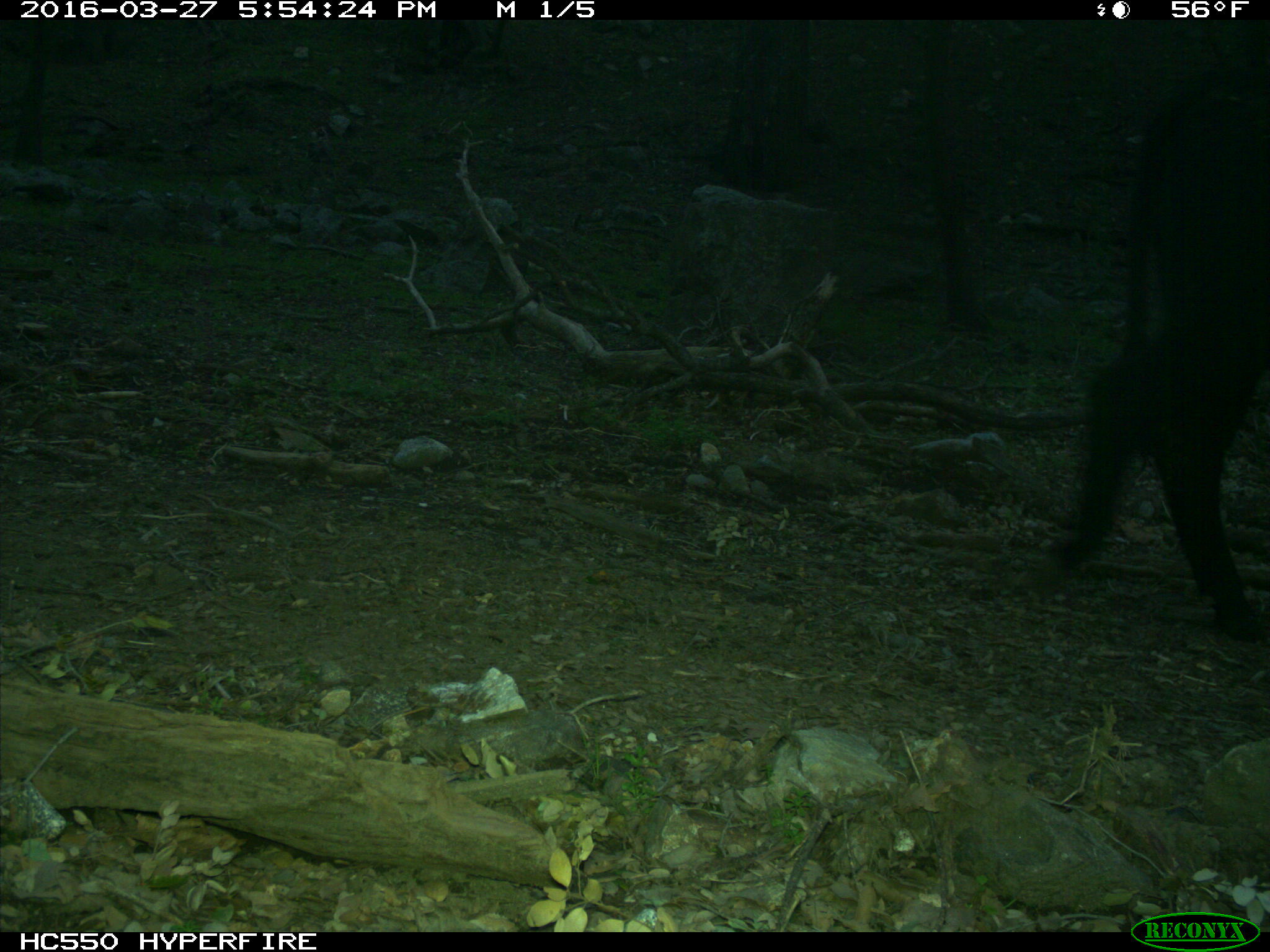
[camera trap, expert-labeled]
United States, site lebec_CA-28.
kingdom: Animalia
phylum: Chordata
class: Mammalia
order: Artiodactyla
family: Bovidae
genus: Bos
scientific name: Bos taurus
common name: domestic cow